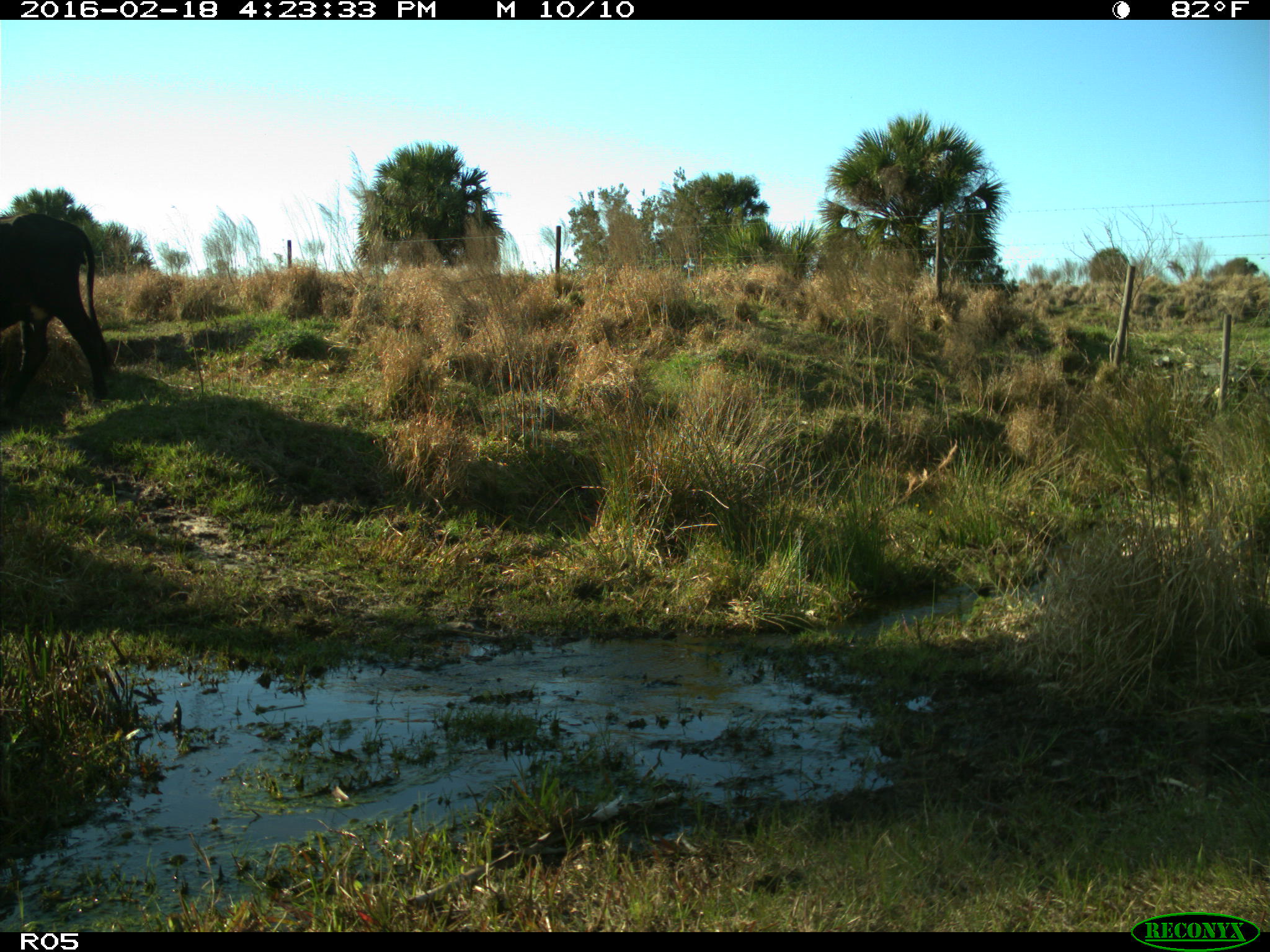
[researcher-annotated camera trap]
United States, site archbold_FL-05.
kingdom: Animalia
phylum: Chordata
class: Mammalia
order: Artiodactyla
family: Bovidae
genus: Bos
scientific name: Bos taurus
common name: domestic cow